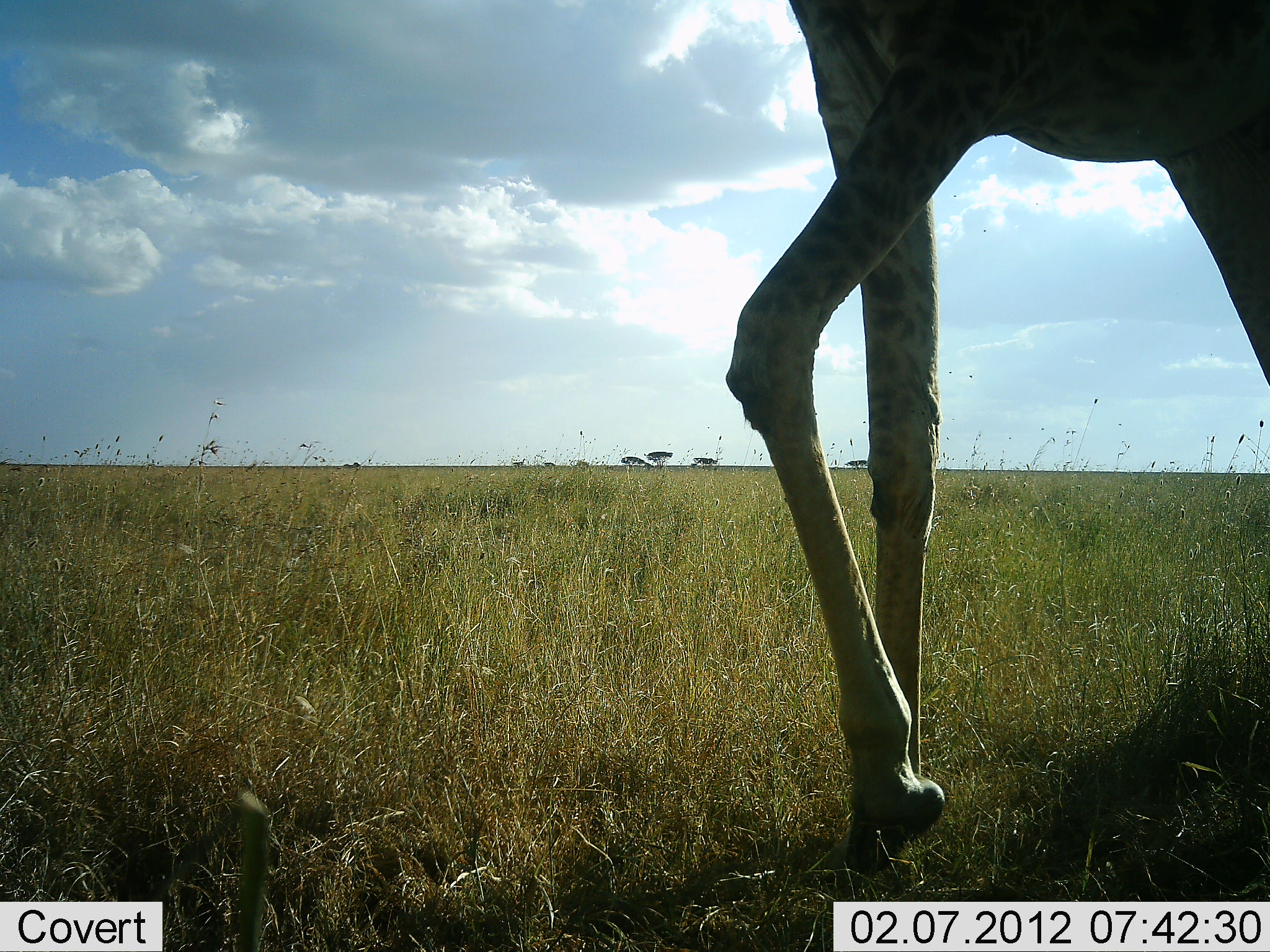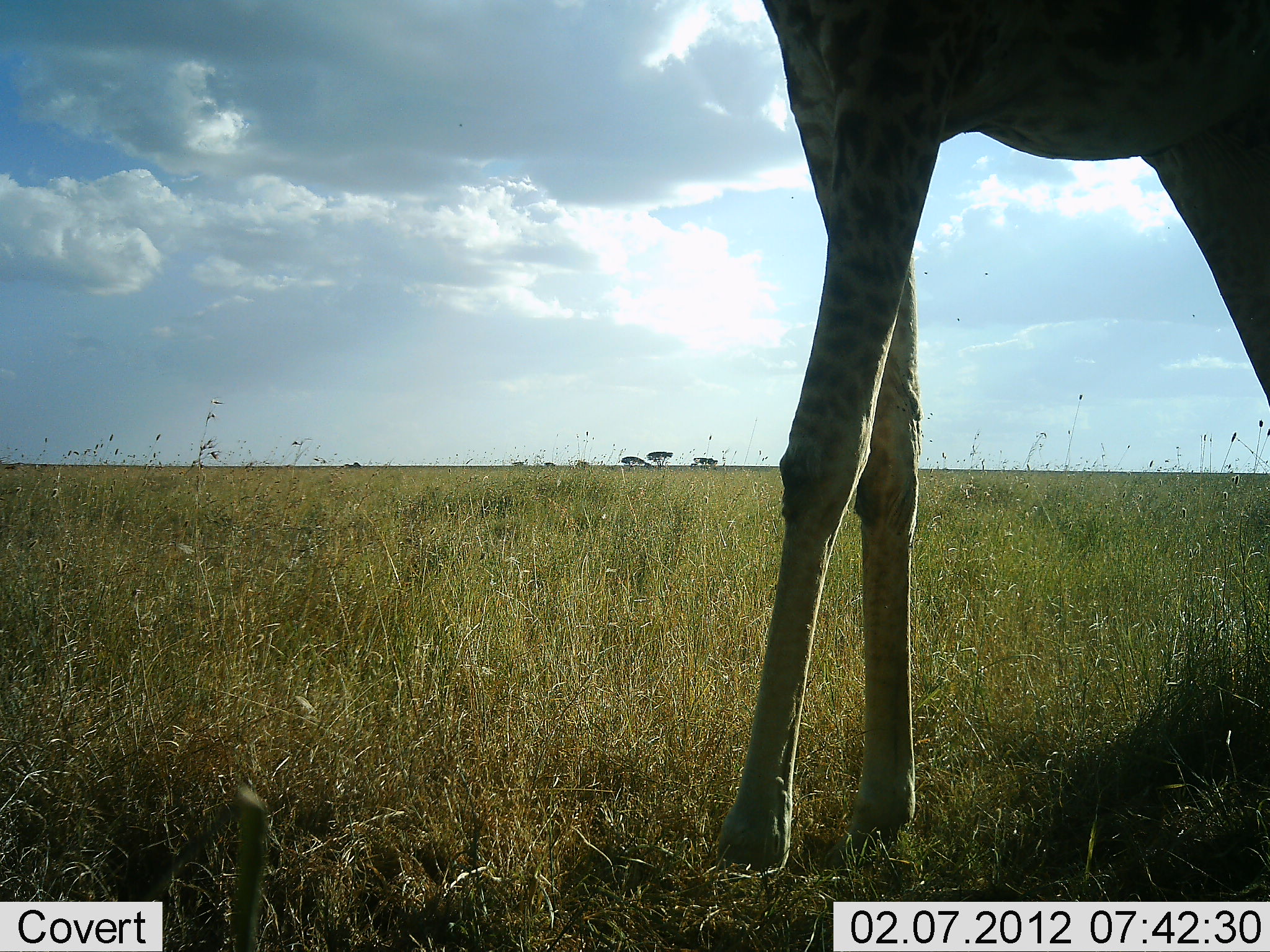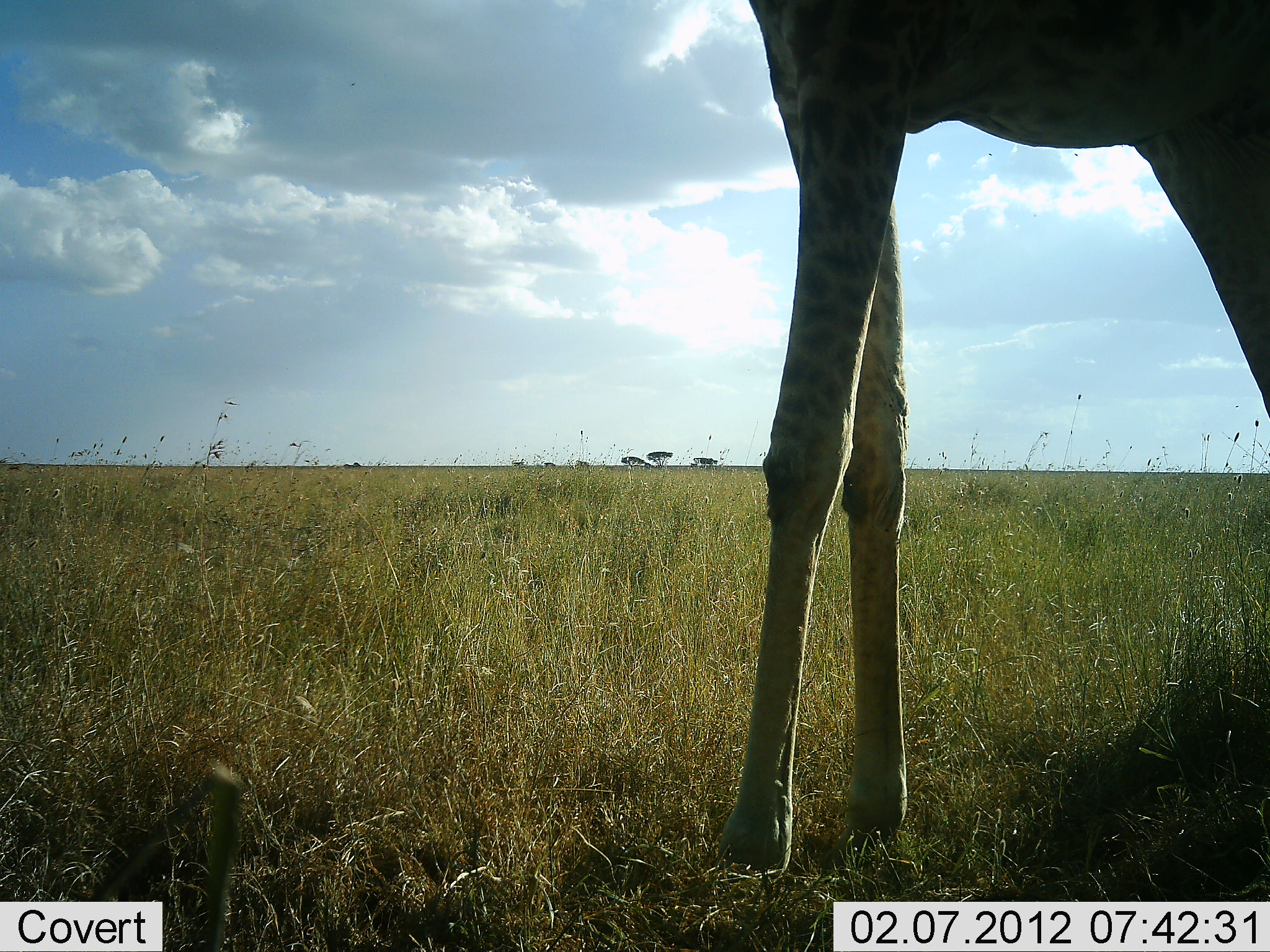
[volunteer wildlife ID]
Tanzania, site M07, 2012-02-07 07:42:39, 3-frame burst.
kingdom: Animalia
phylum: Chordata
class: Mammalia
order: Artiodactyla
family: Giraffidae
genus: Giraffa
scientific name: Giraffa camelopardalis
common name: giraffe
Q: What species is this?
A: Giraffe (Giraffa camelopardalis).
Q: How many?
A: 1.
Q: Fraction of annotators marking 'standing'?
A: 94%.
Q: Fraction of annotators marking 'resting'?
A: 0%.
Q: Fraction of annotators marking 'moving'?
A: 6%.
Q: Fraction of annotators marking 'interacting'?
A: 0%.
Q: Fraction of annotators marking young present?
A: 0%.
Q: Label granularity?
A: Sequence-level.